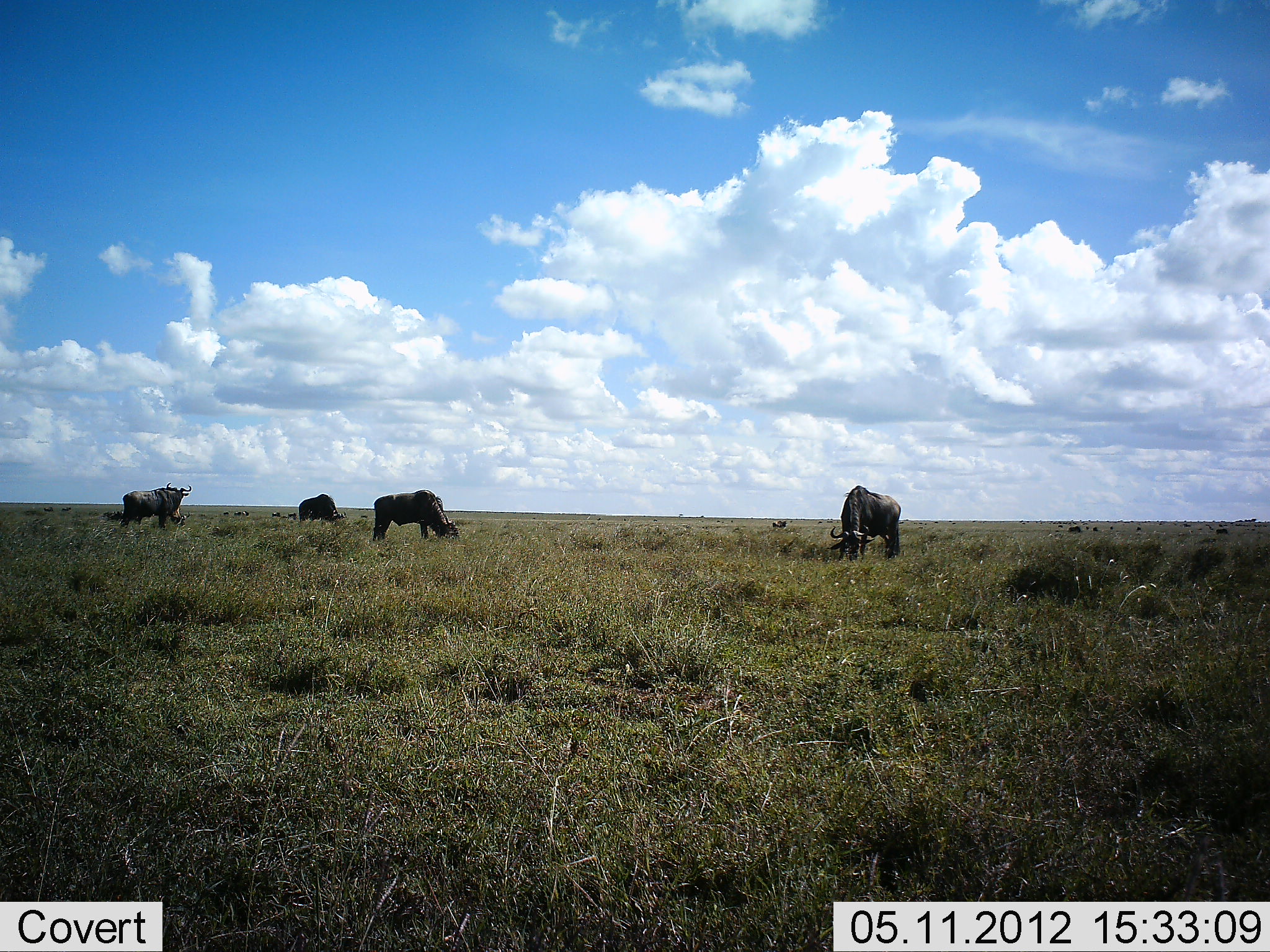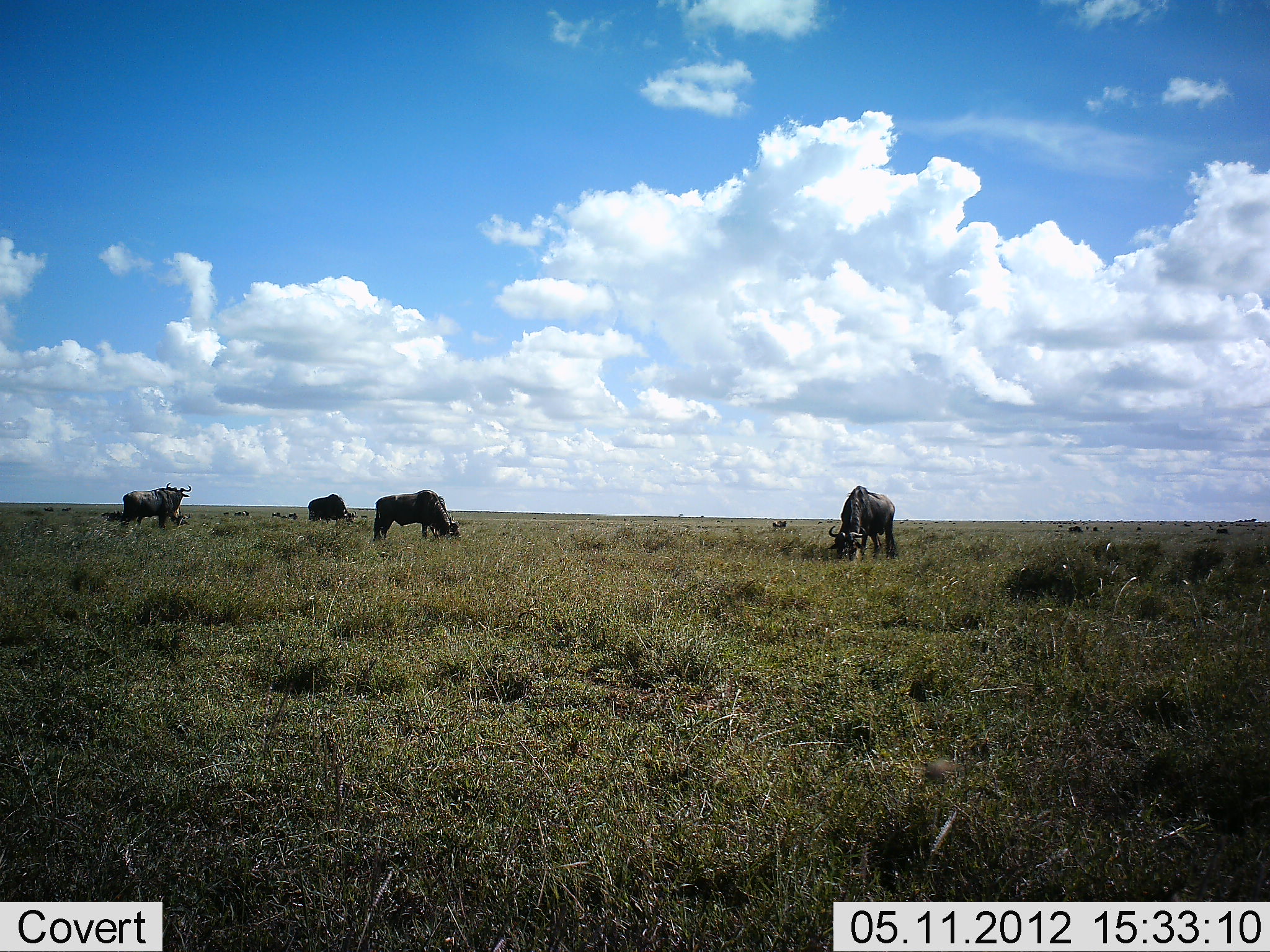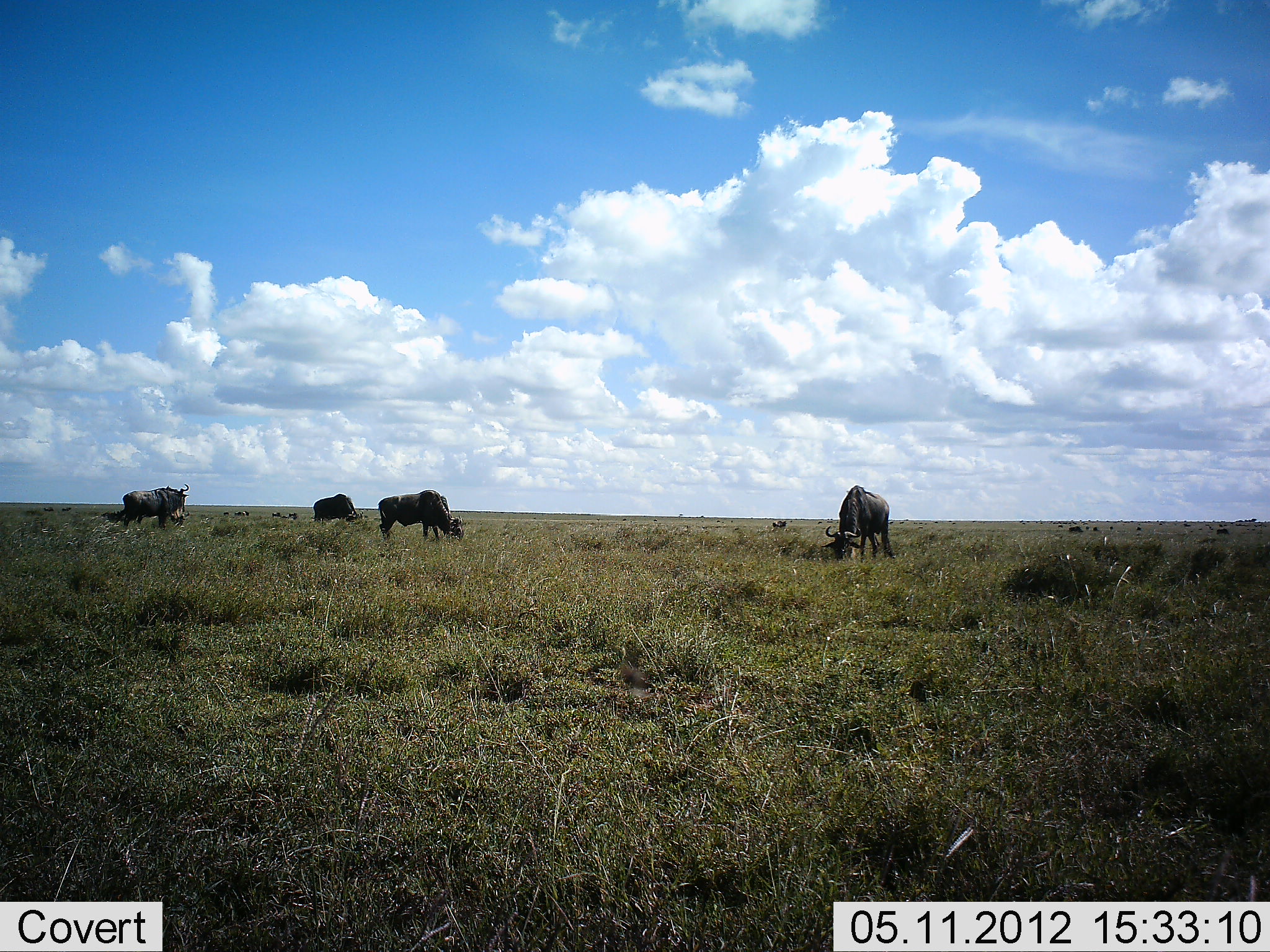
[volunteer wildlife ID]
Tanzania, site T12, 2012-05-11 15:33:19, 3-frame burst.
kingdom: Animalia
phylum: Chordata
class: Mammalia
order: Artiodactyla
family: Bovidae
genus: Connochaetes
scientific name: Connochaetes taurinus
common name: blue wildebeest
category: wildebeest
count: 4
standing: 40%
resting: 0%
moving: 20%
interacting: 0%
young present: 0%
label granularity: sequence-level